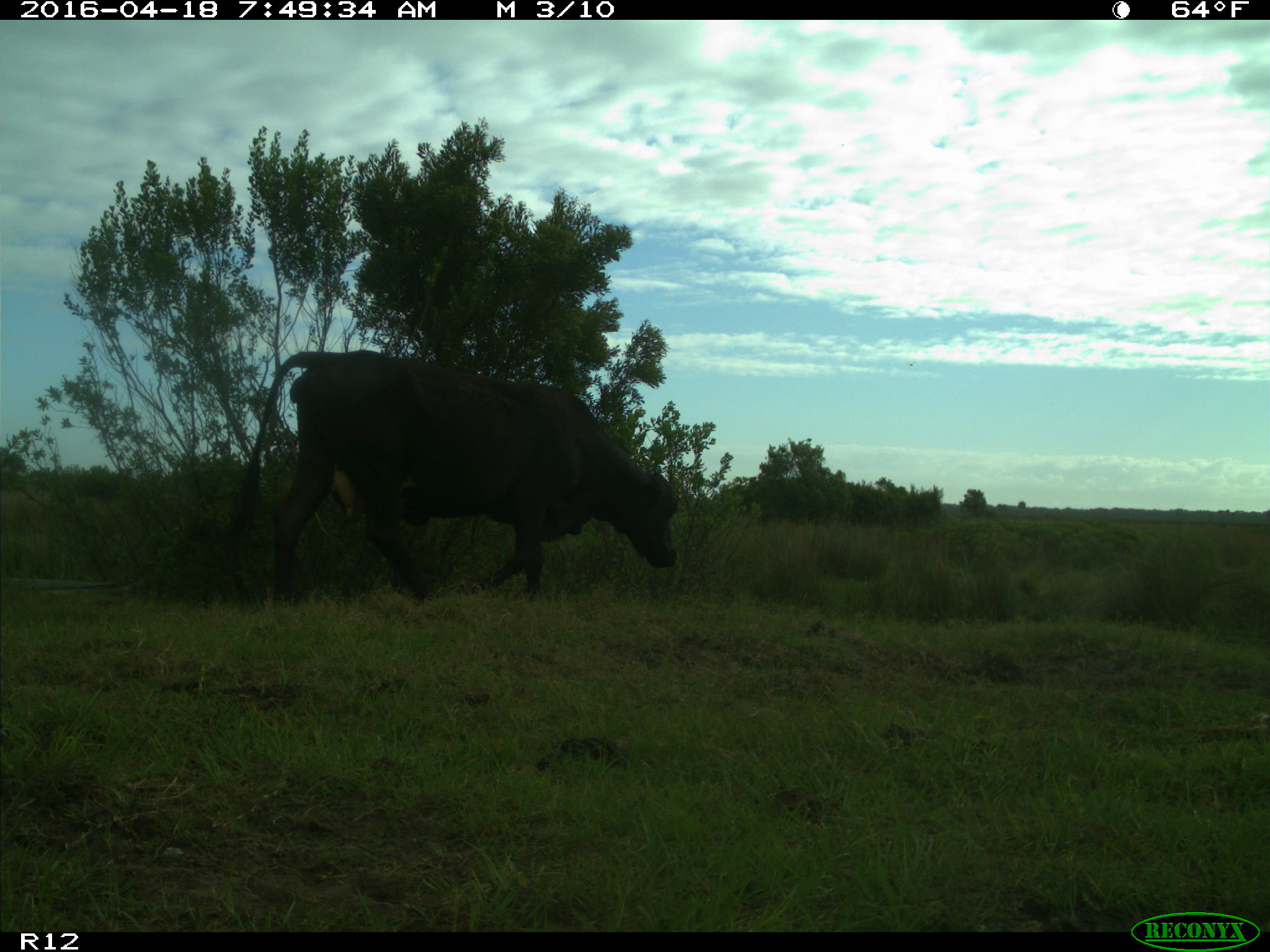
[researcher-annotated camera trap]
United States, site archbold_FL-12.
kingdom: Animalia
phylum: Chordata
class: Mammalia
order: Artiodactyla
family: Bovidae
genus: Bos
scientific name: Bos taurus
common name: domestic cow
Bos taurus (domestic cow).